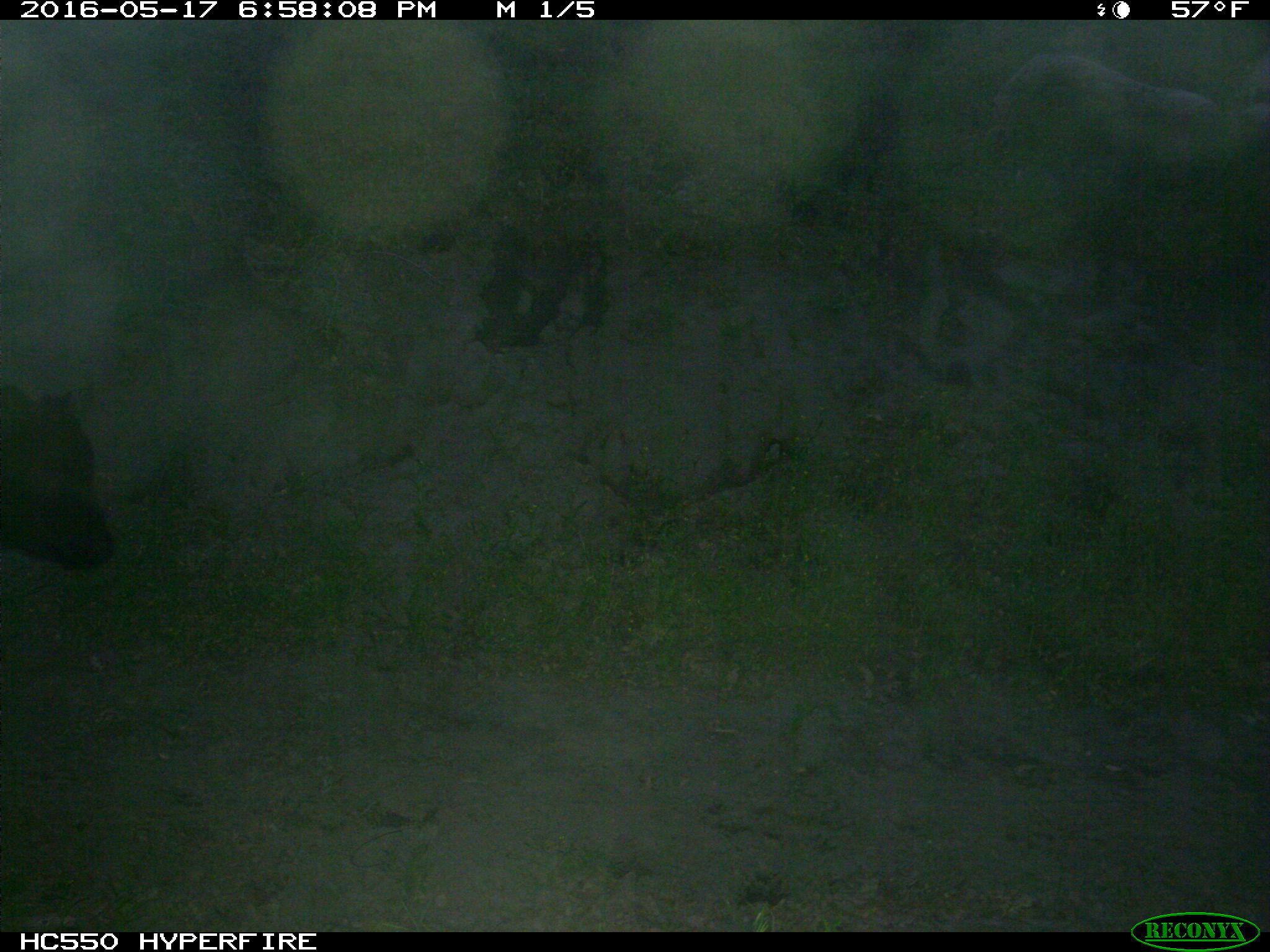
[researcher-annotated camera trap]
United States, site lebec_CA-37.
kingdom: Animalia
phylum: Chordata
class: Mammalia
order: Artiodactyla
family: Bovidae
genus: Bos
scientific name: Bos taurus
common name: domestic cow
Bos taurus (domestic cow).